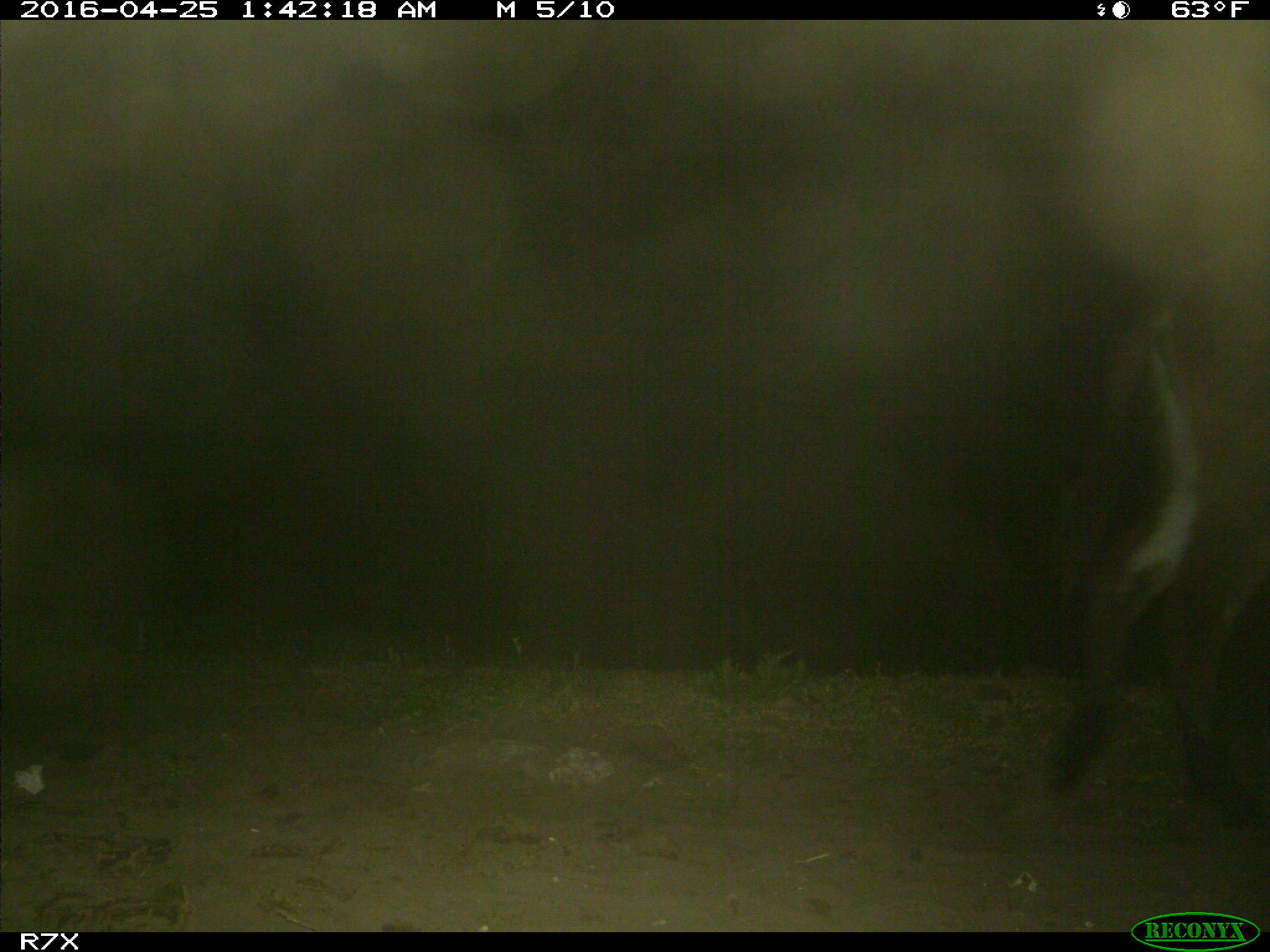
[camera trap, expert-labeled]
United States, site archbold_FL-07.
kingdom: Animalia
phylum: Chordata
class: Mammalia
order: Artiodactyla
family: Bovidae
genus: Bos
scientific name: Bos taurus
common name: domestic cow